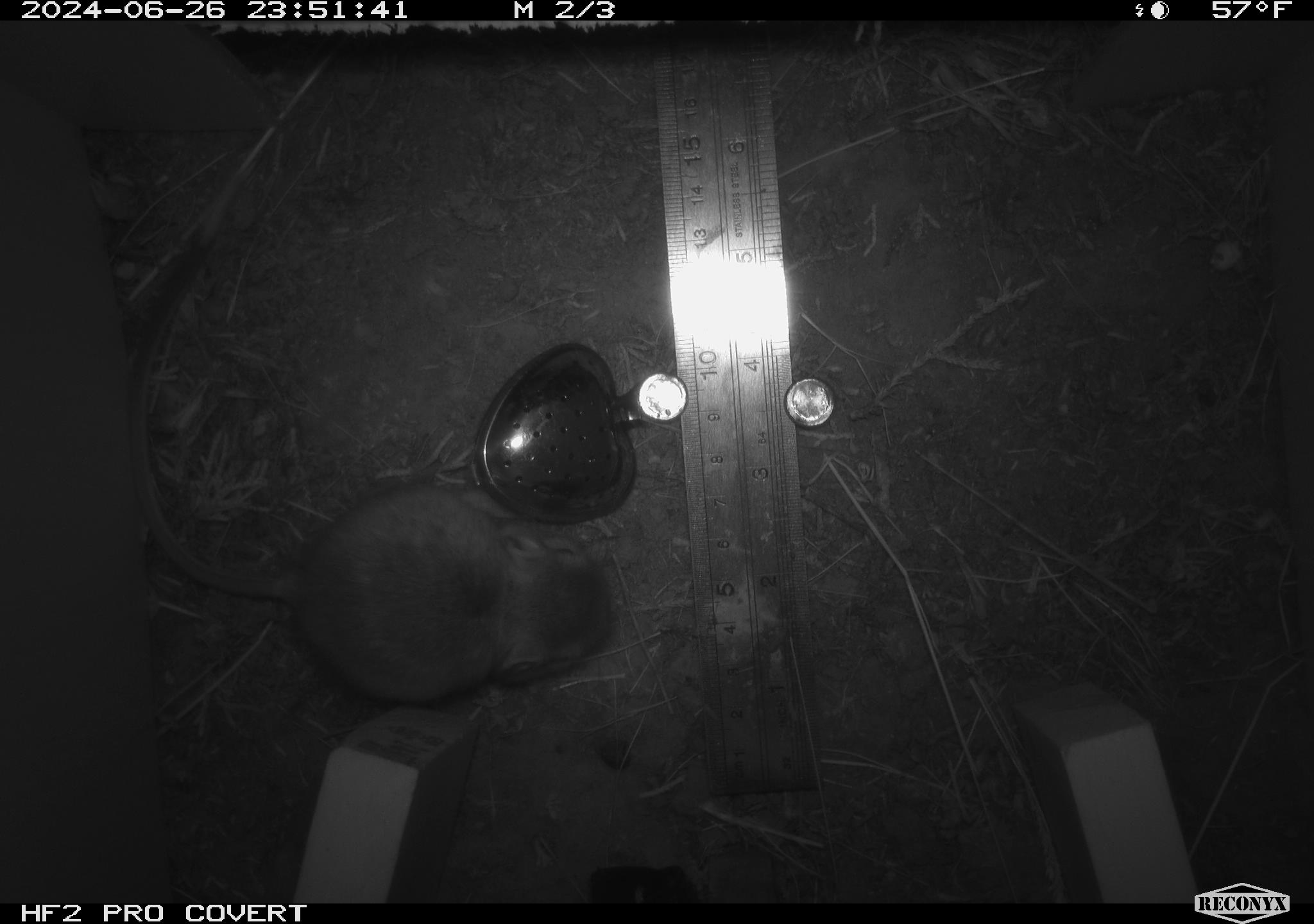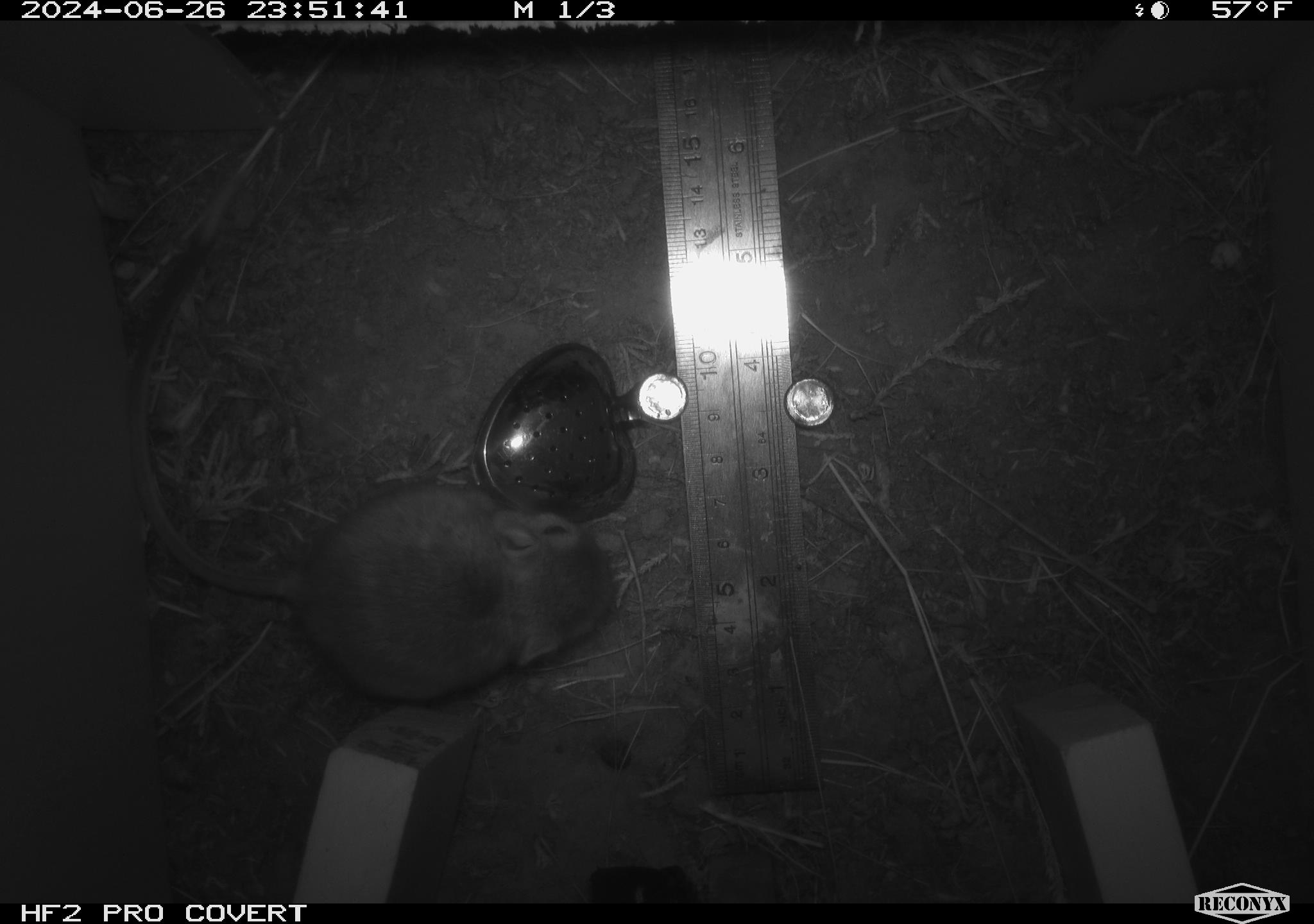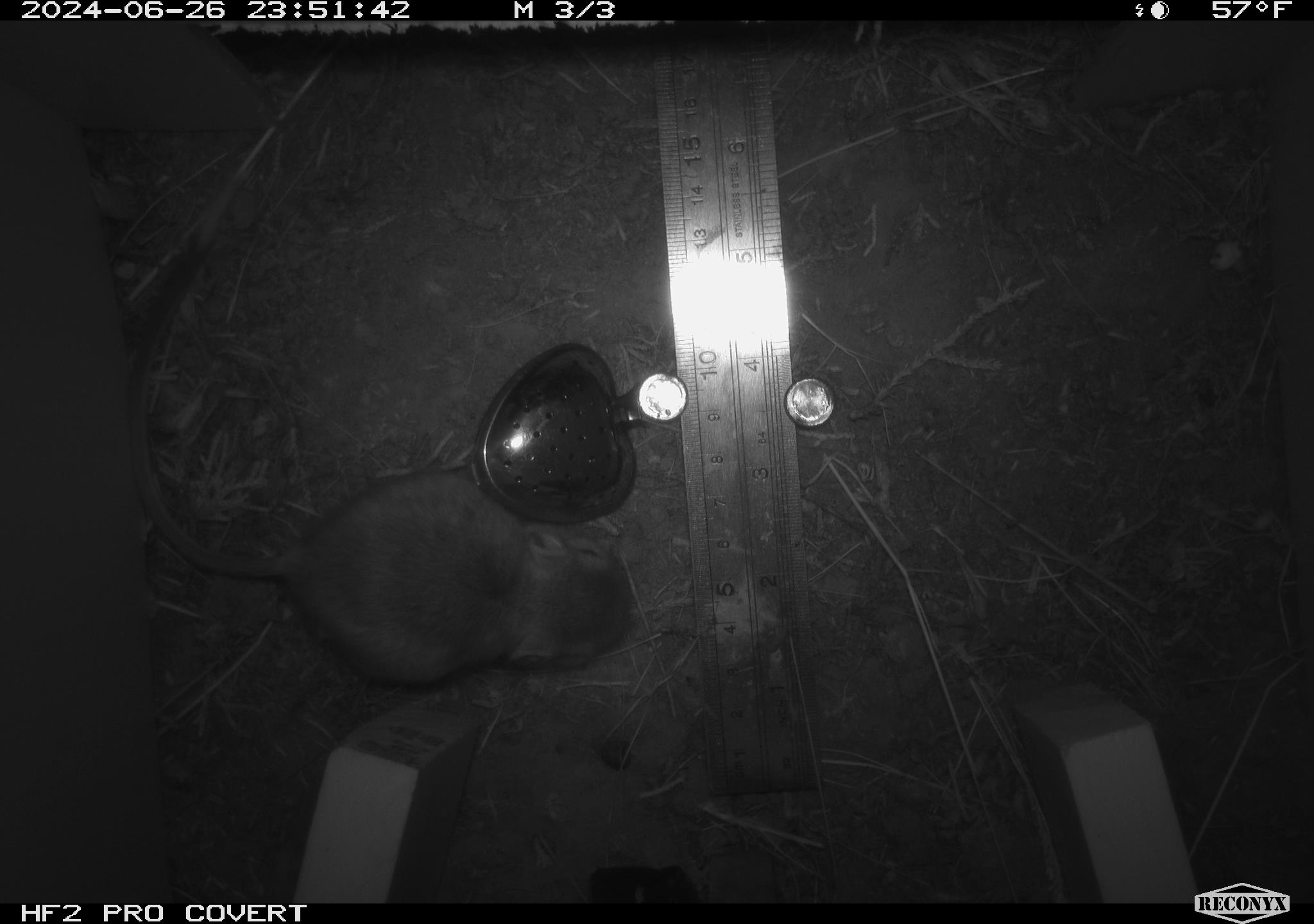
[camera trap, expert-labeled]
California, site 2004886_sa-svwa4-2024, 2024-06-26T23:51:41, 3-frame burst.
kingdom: Animalia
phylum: Chordata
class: Mammalia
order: Rodentia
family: Heteromyidae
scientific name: Heteromyidae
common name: kangaroo rats and pocket mice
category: heteromyidae family